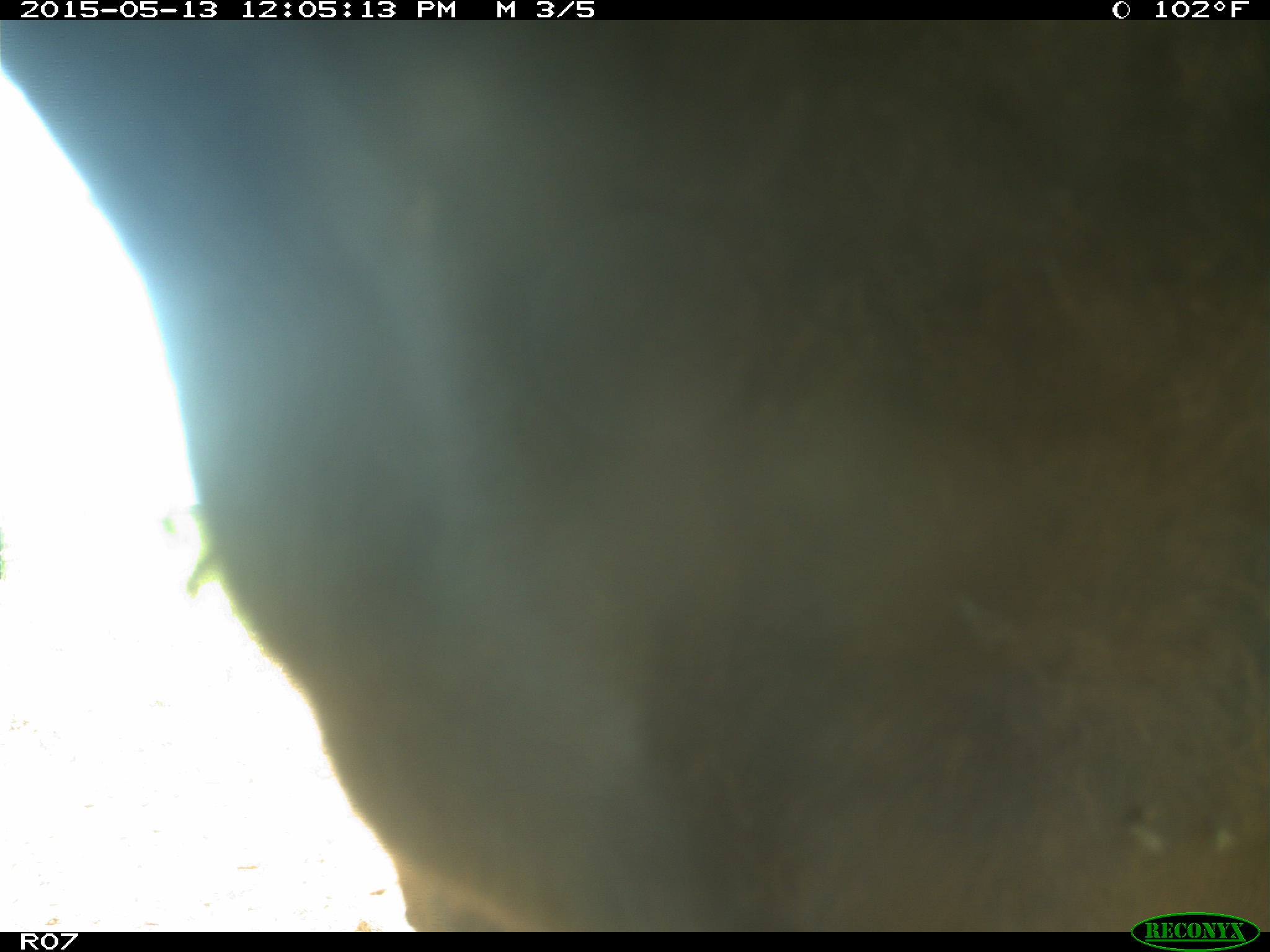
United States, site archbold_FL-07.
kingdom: Animalia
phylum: Chordata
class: Mammalia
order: Artiodactyla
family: Bovidae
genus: Bos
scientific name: Bos taurus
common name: domestic cow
Bos taurus (domestic cow).